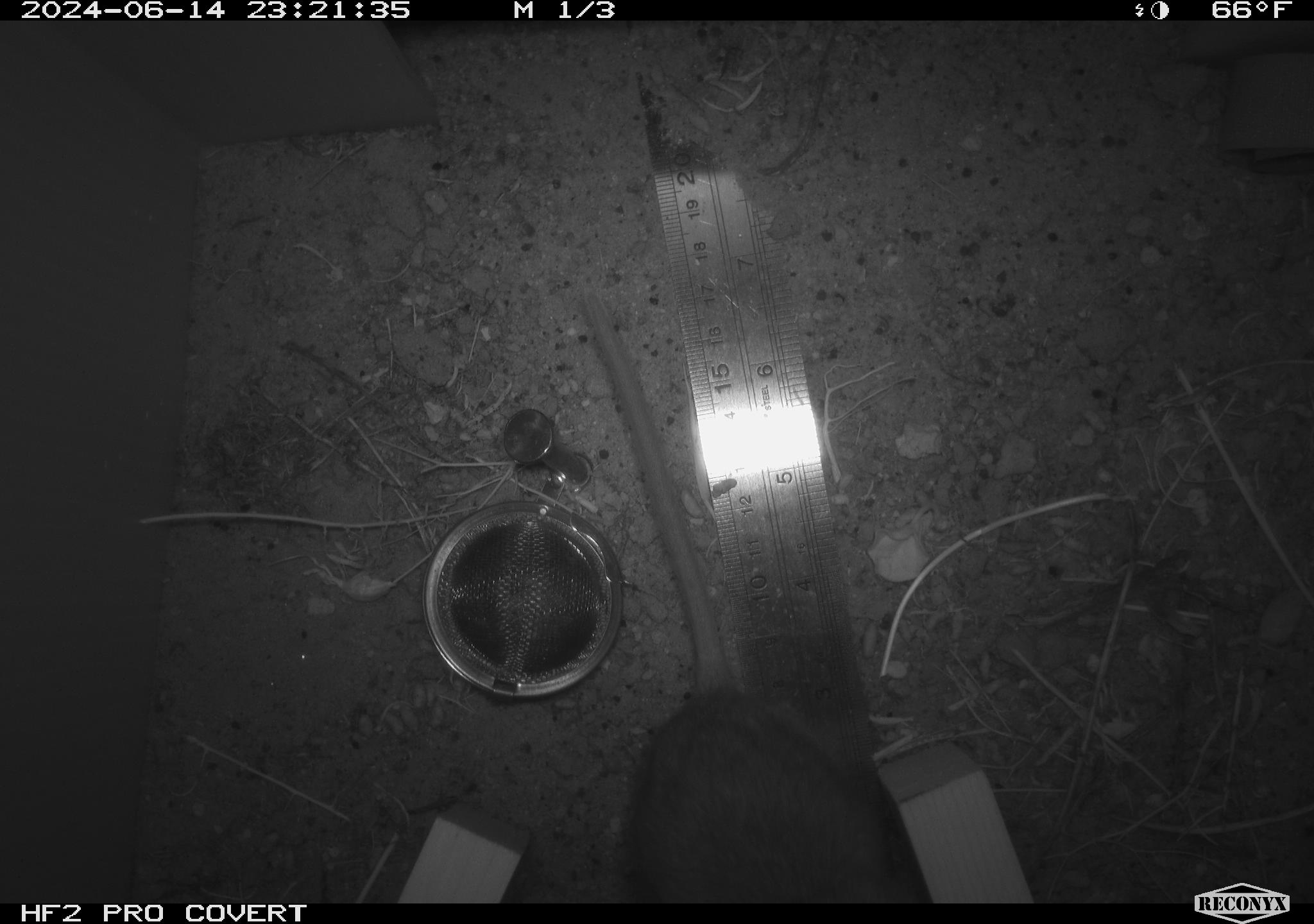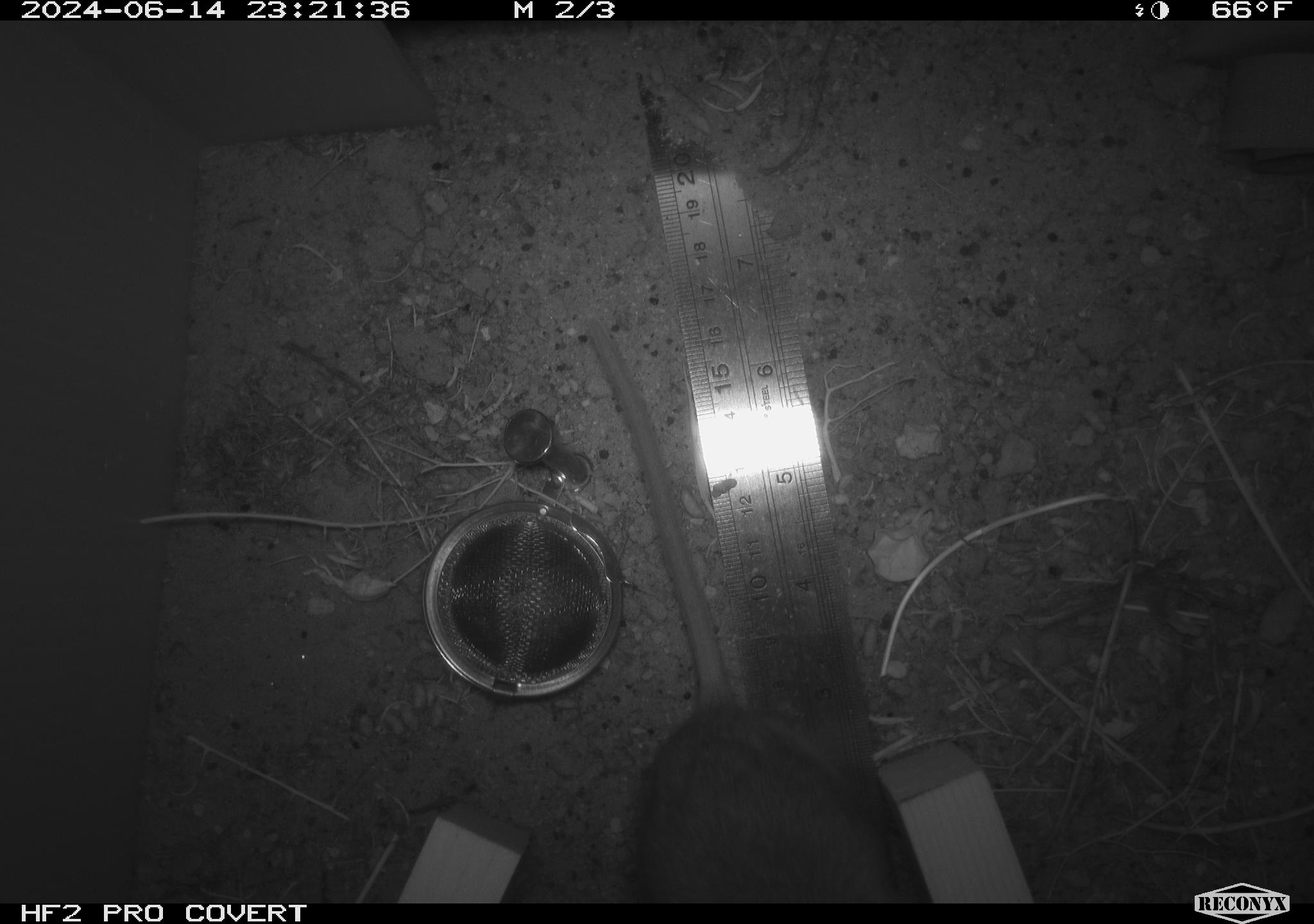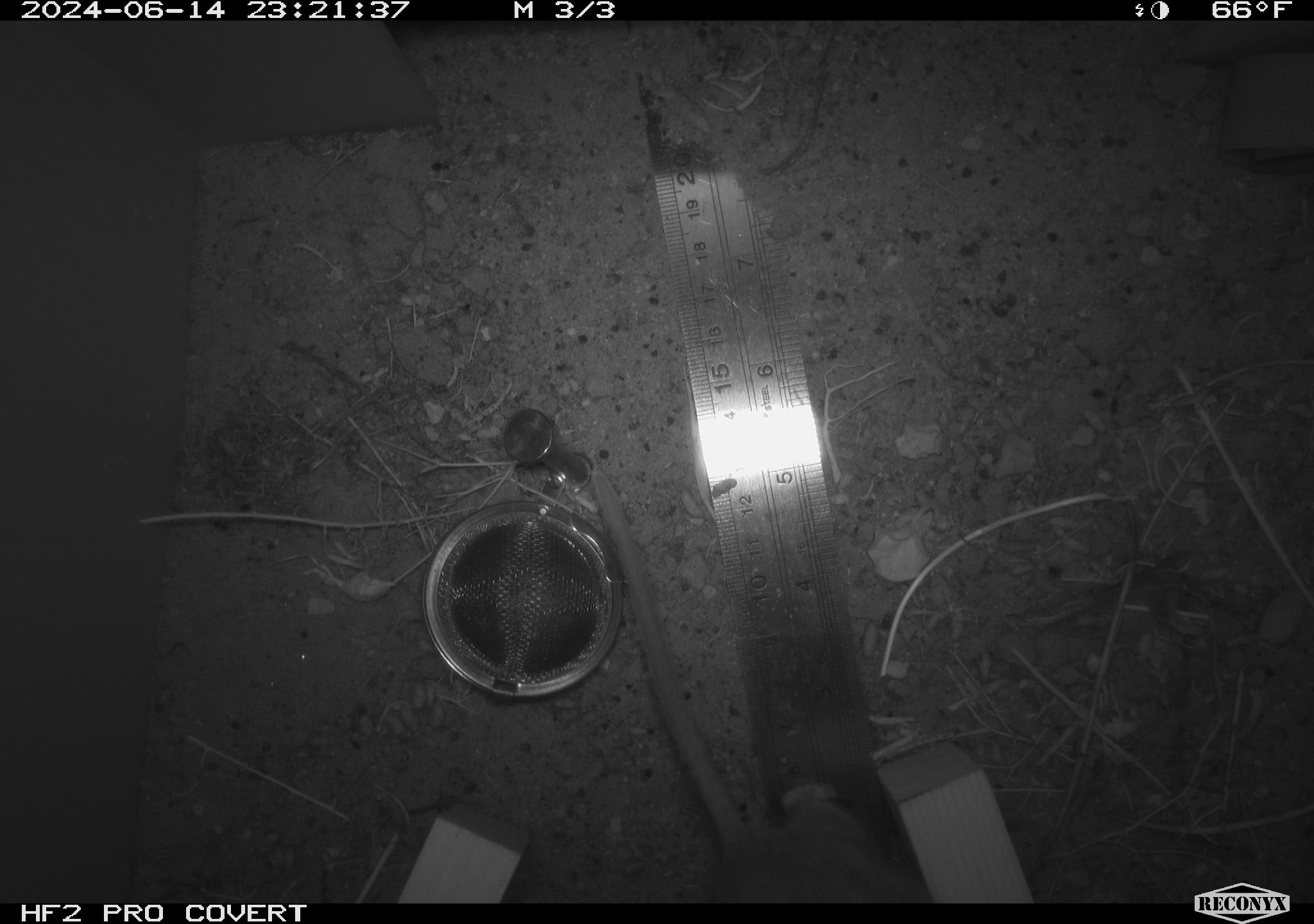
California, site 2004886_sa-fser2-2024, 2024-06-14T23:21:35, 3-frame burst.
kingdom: Animalia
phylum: Chordata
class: Mammalia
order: Rodentia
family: Cricetidae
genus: Neotoma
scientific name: Neotoma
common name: pack rat or woodrat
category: neotoma species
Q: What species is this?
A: Neotoma species (pack rat or woodrat) (Neotoma).